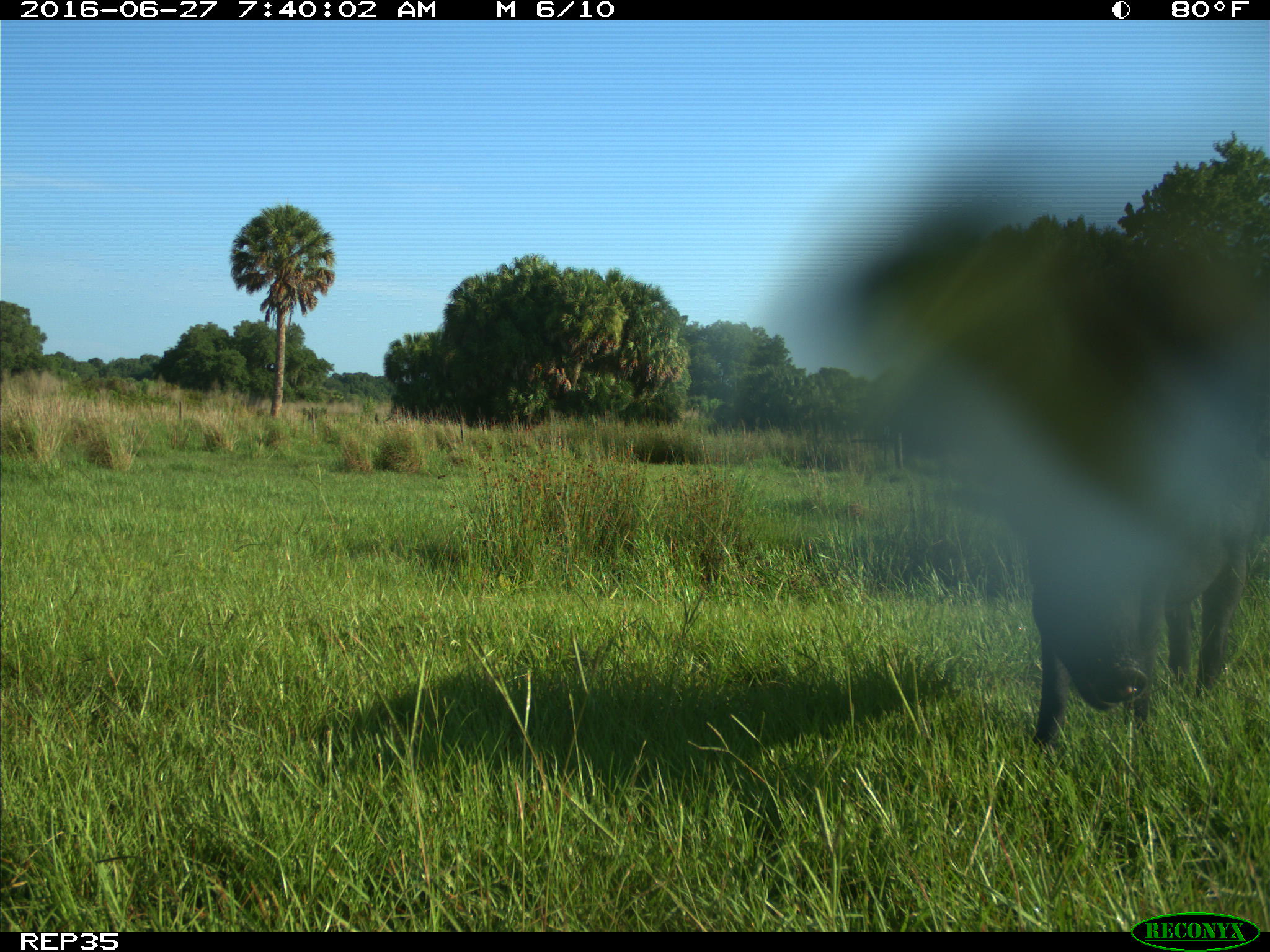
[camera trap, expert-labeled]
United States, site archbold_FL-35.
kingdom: Animalia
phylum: Chordata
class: Mammalia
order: Artiodactyla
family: Suidae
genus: Sus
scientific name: Sus scrofa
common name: wild boar